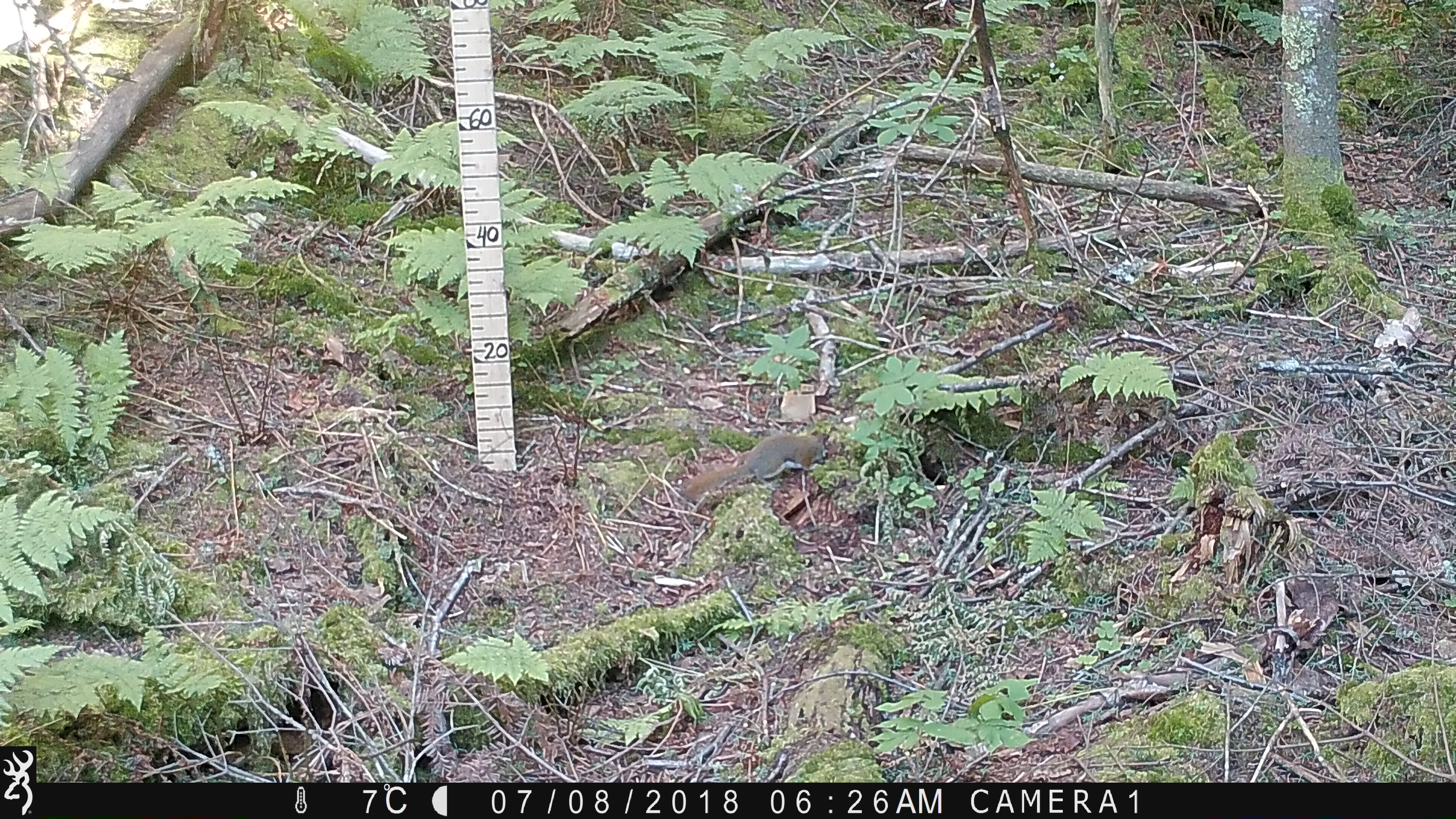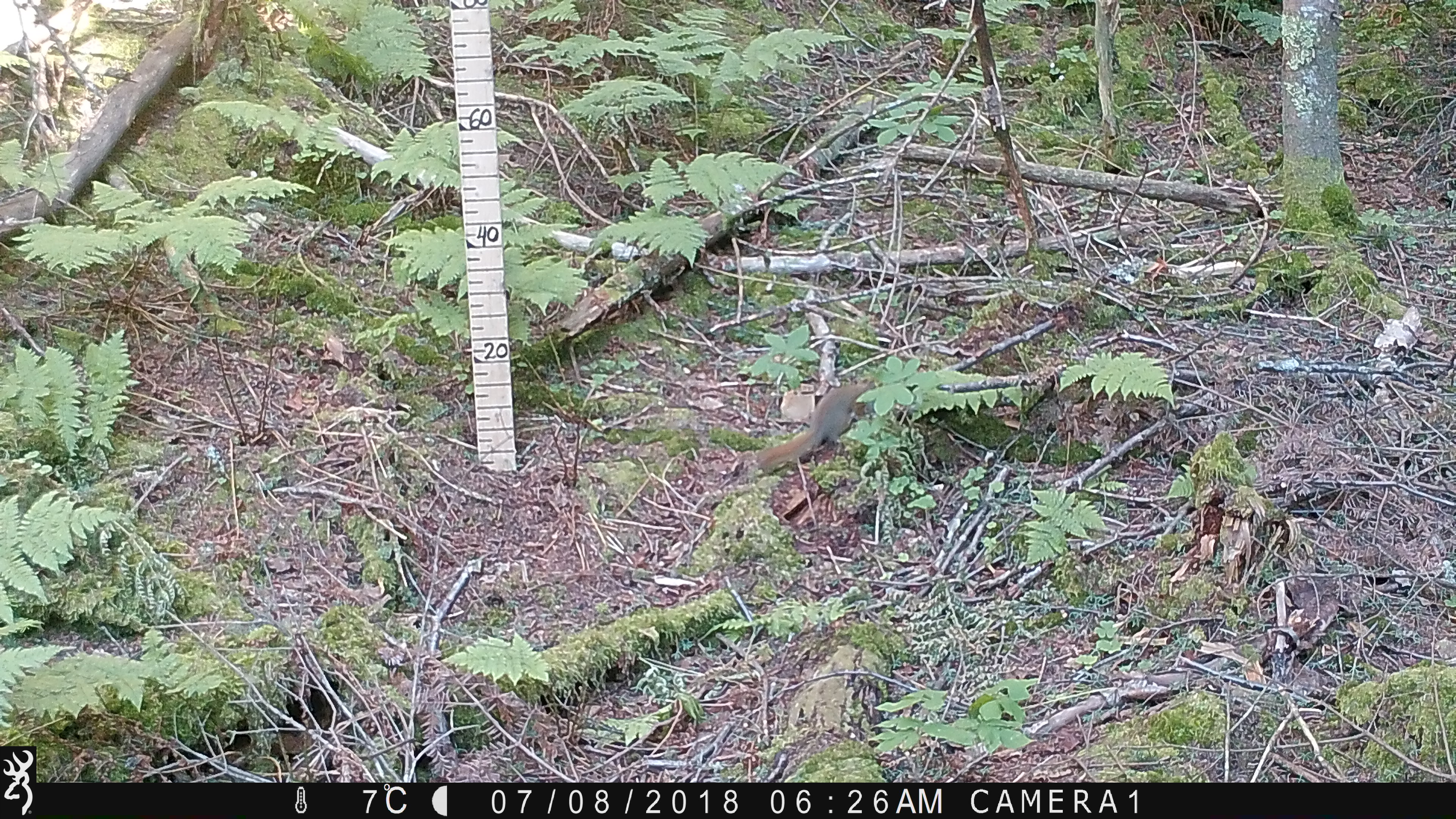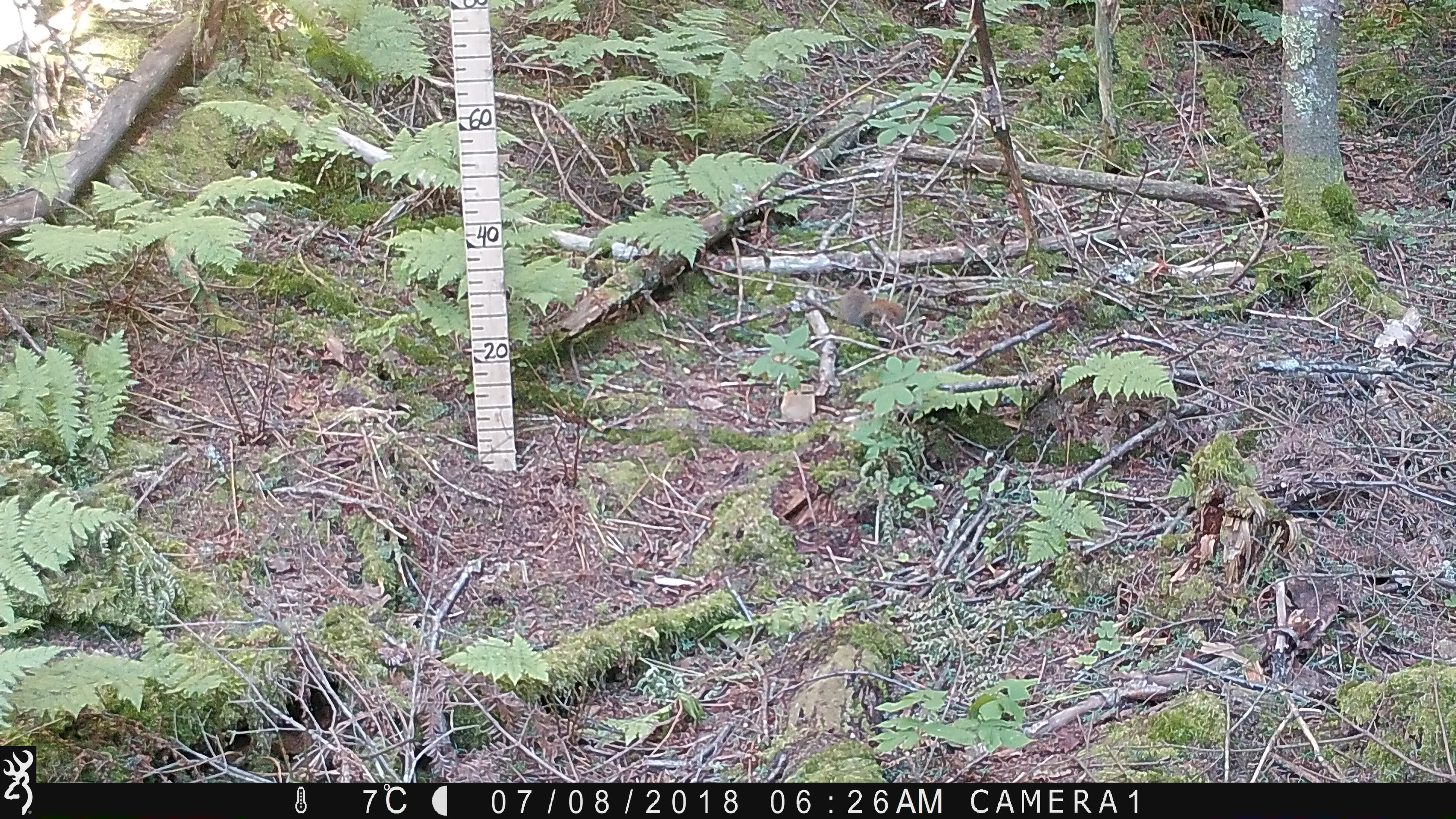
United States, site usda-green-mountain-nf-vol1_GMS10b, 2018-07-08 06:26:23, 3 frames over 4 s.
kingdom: Animalia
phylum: Chordata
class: Mammalia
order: Rodentia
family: Sciuridae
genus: Tamiasciurus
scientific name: Tamiasciurus hudsonicus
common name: red squirrel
Red squirrel (Tamiasciurus hudsonicus).